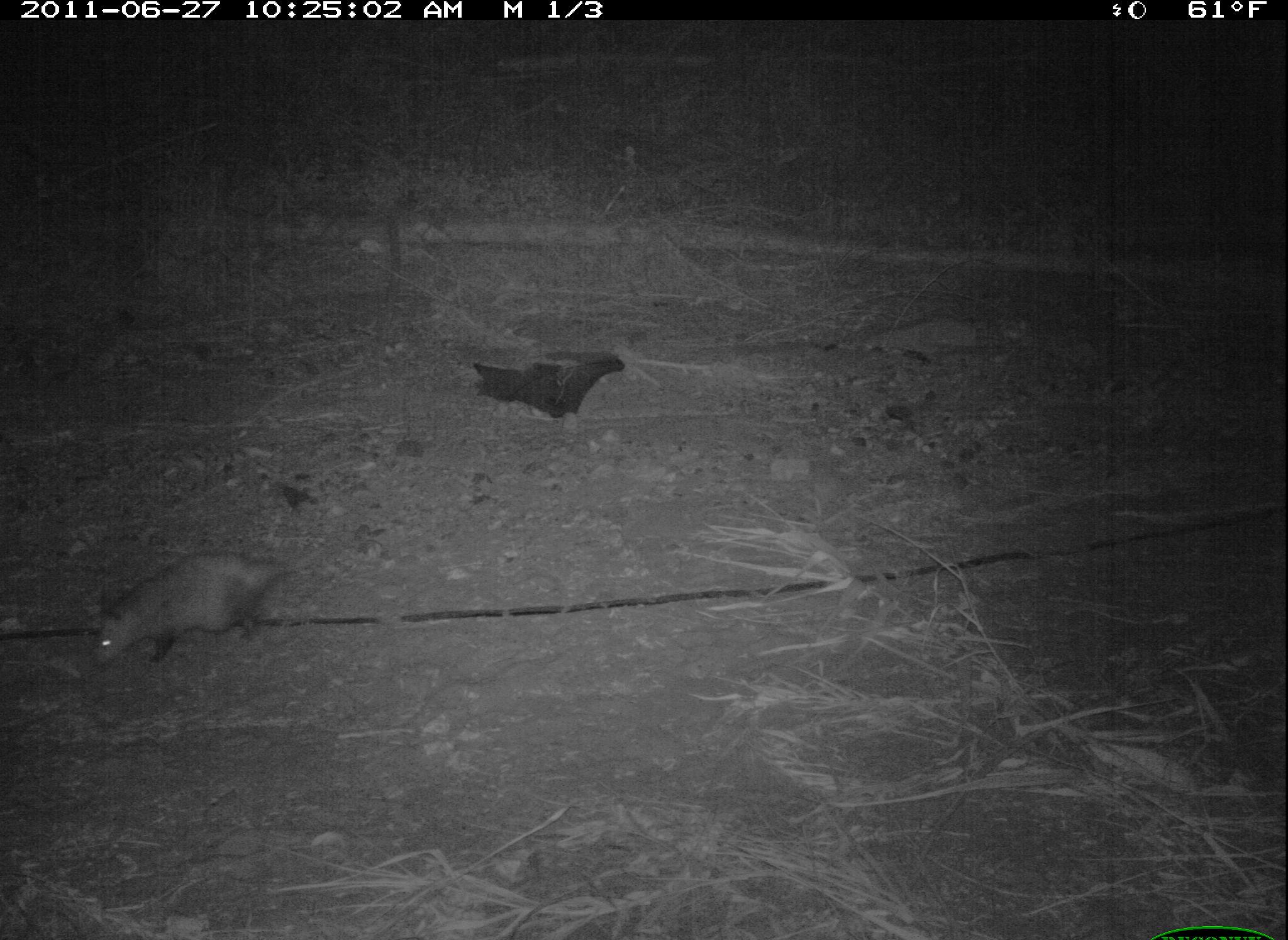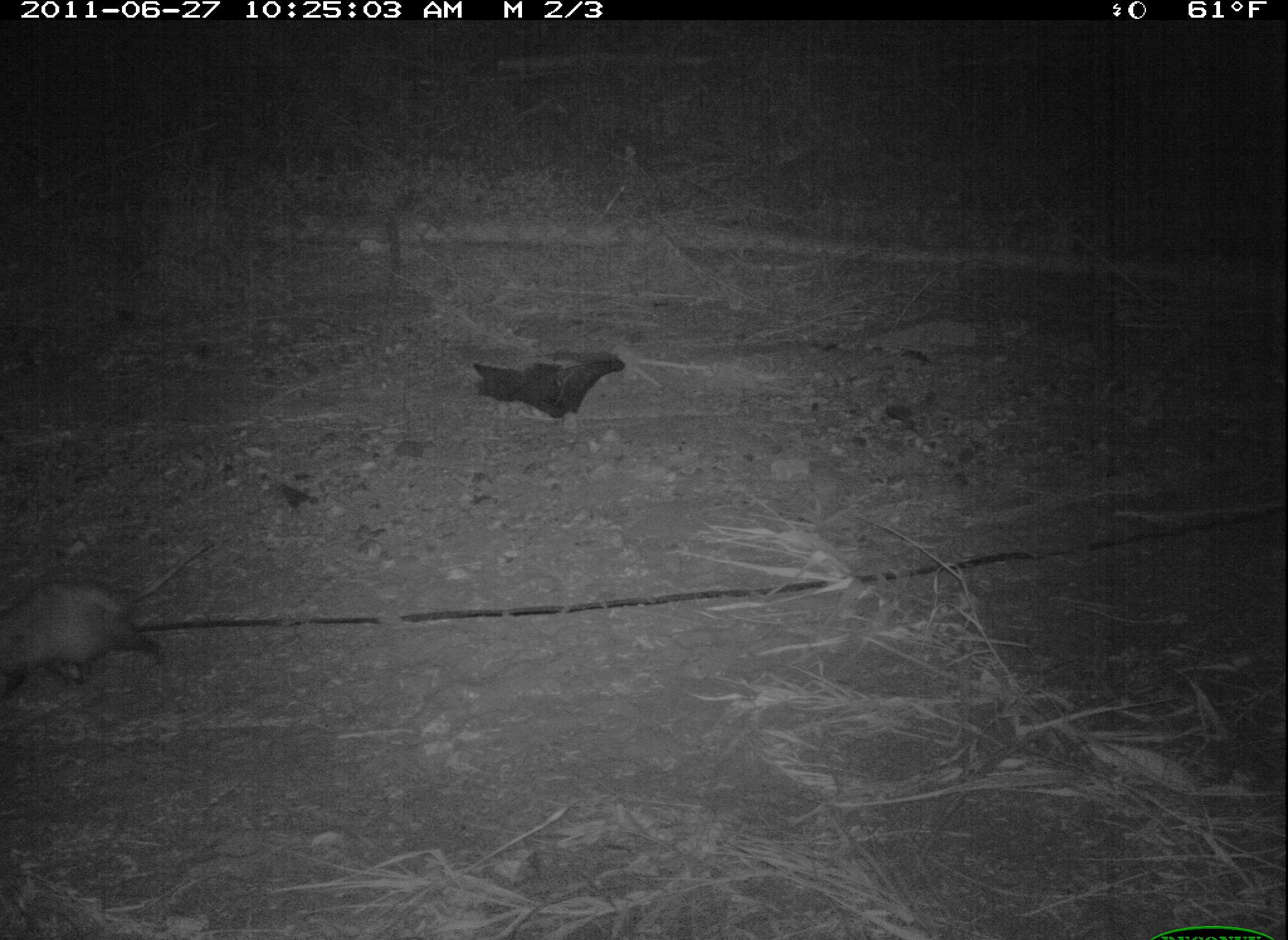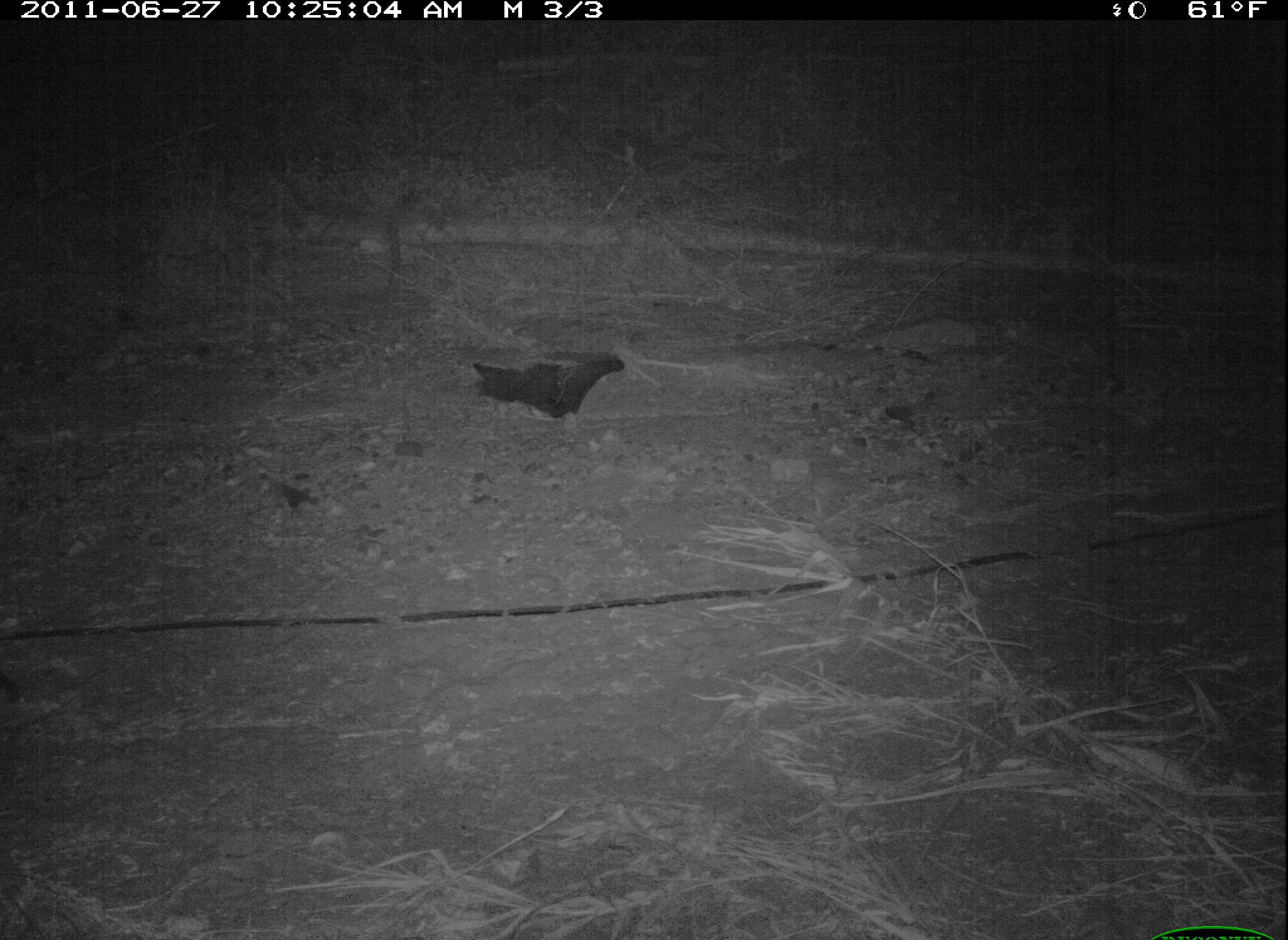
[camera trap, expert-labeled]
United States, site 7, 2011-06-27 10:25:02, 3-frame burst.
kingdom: Animalia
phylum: Chordata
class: Mammalia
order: Didelphimorphia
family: Didelphidae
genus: Didelphis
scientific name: Didelphis virginiana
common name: virginia opossum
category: opossum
Opossum (virginia opossum) (Didelphis virginiana).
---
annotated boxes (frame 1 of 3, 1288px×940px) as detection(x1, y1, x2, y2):
opossum: detection(82, 533, 322, 683)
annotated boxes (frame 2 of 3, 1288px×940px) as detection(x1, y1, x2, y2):
opossum: detection(2, 546, 209, 694)